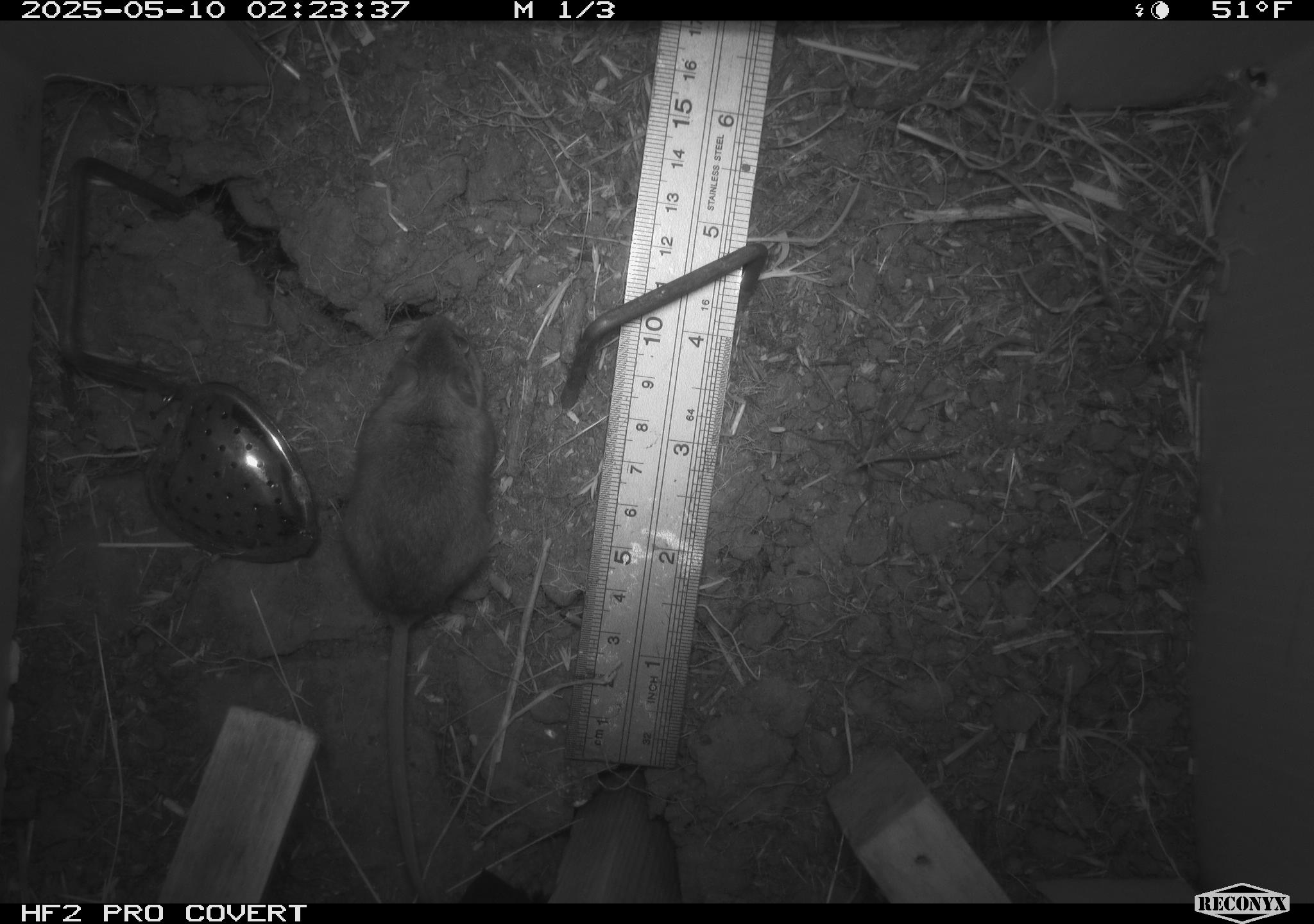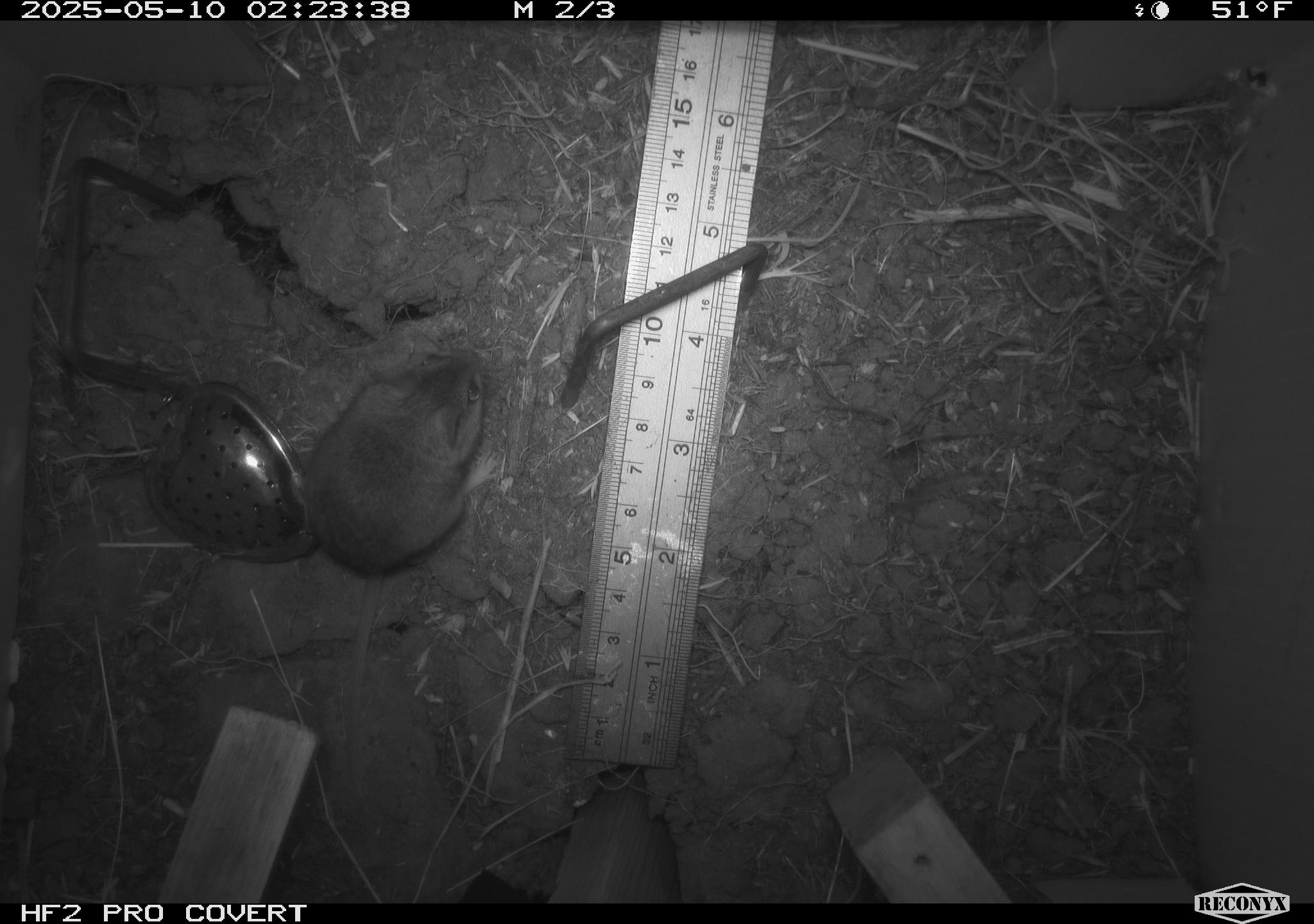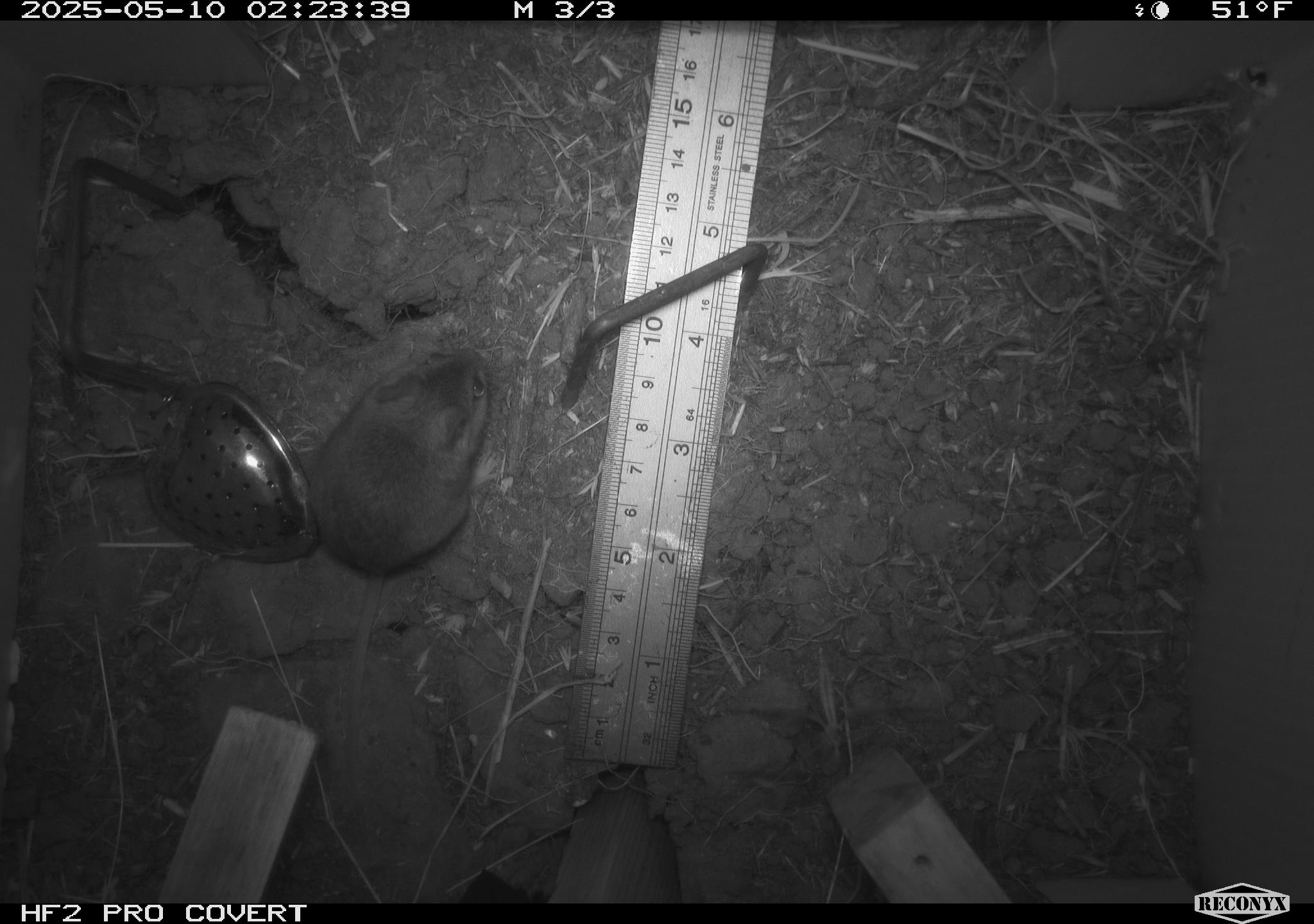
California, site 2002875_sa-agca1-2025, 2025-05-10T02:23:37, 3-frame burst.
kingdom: Animalia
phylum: Chordata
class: Mammalia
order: Rodentia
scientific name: Rodentia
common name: mouse species